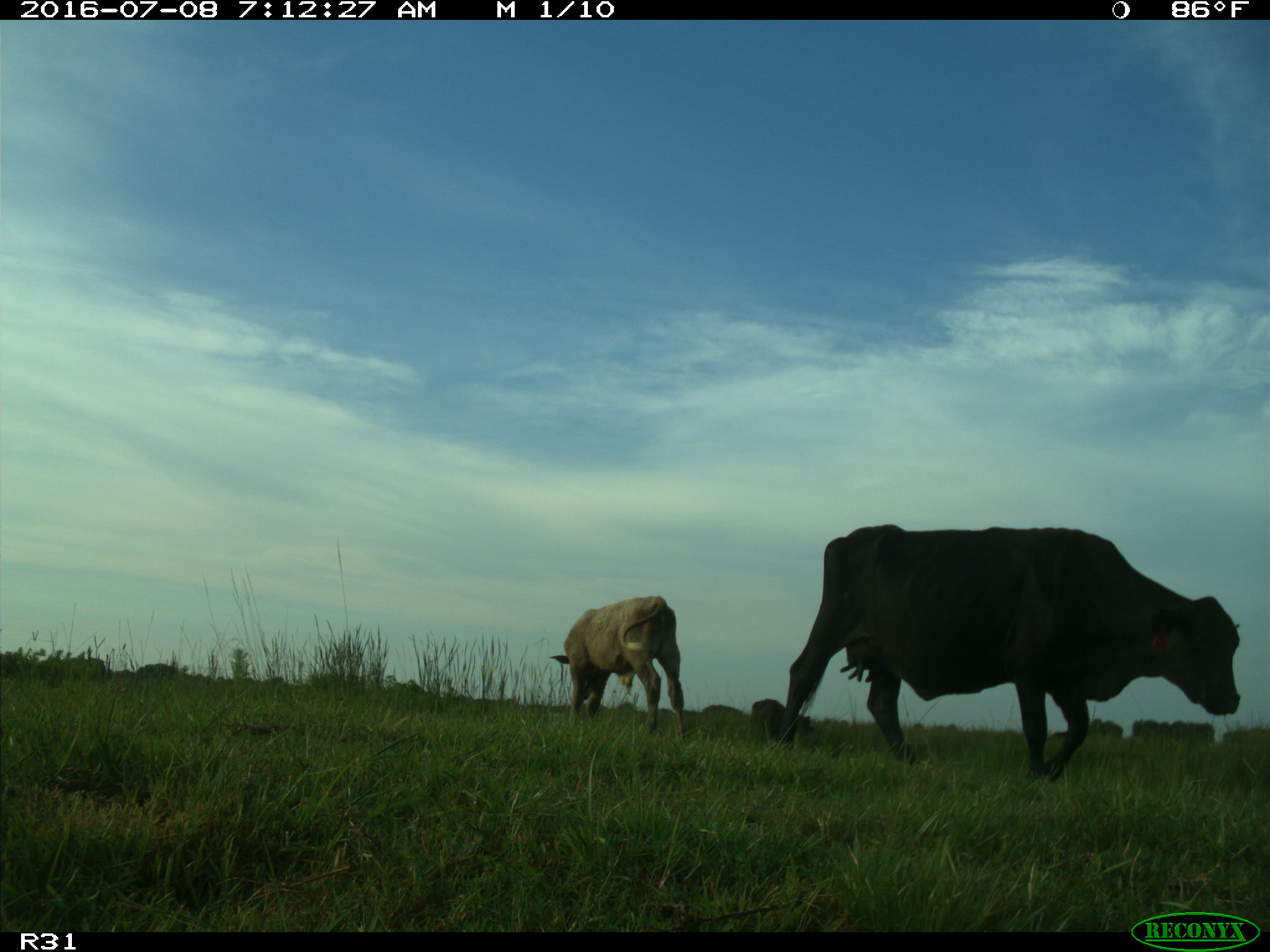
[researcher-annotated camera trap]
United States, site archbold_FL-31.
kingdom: Animalia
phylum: Chordata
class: Mammalia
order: Artiodactyla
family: Bovidae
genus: Bos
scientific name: Bos taurus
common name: domestic cow